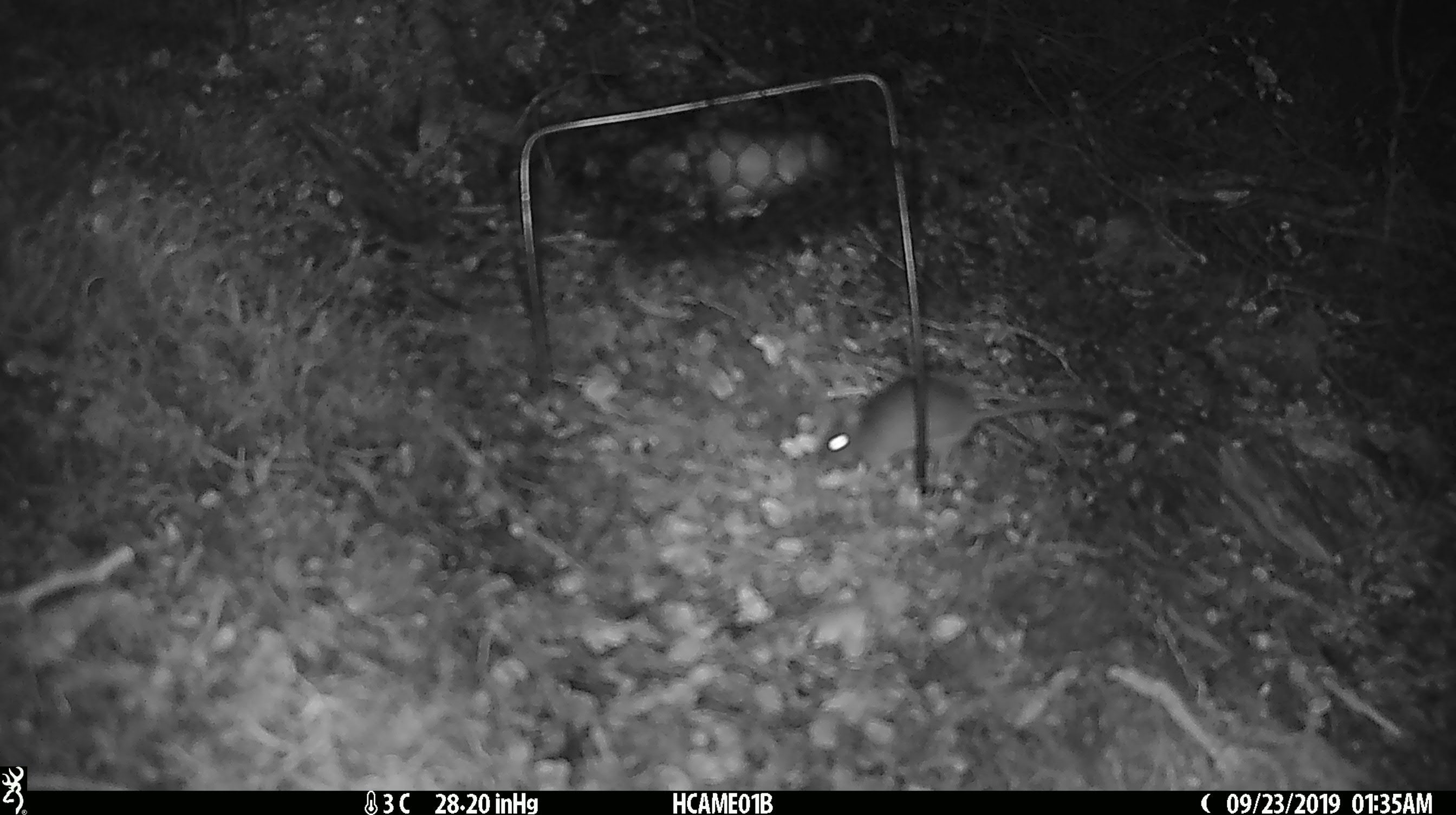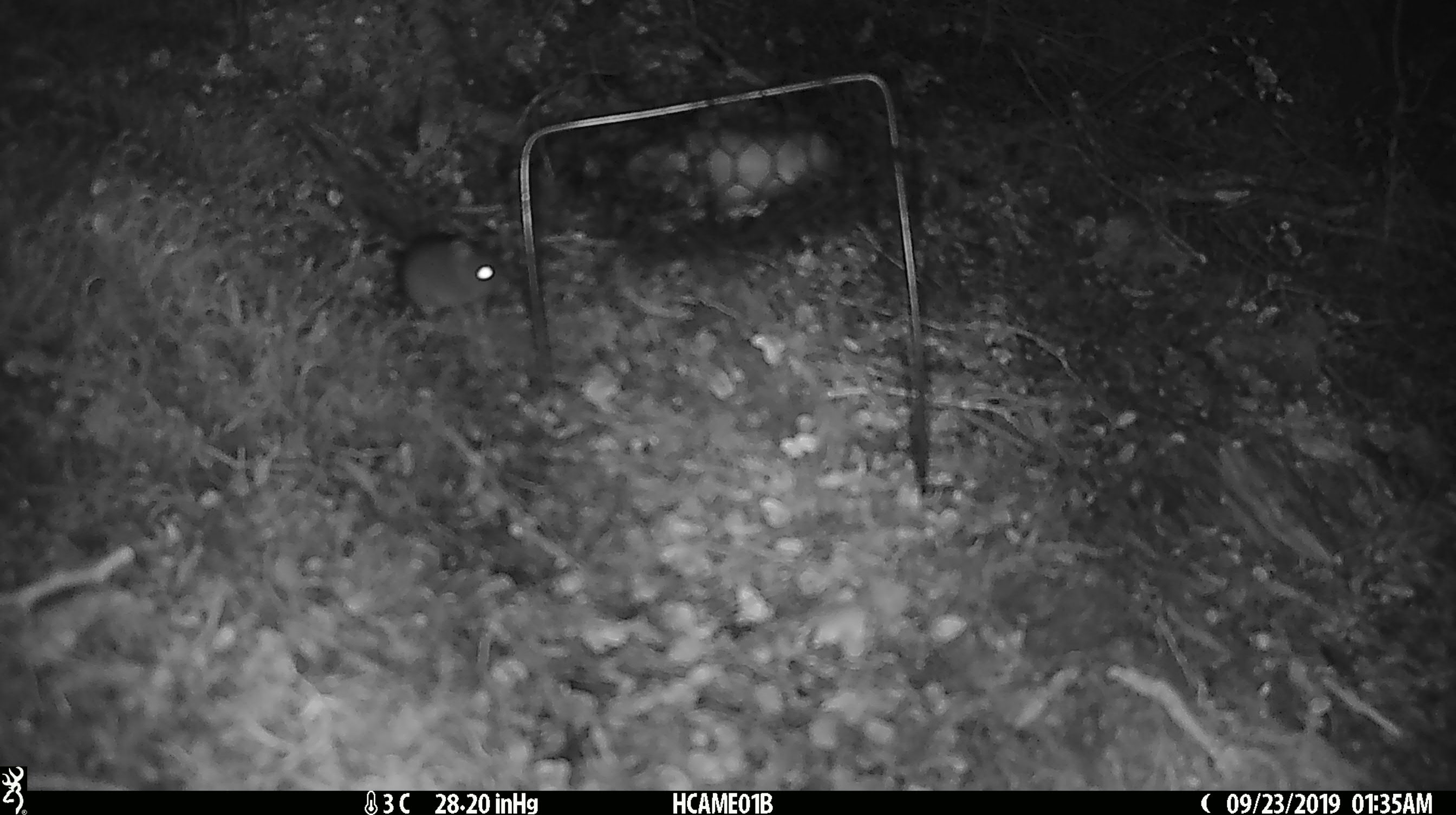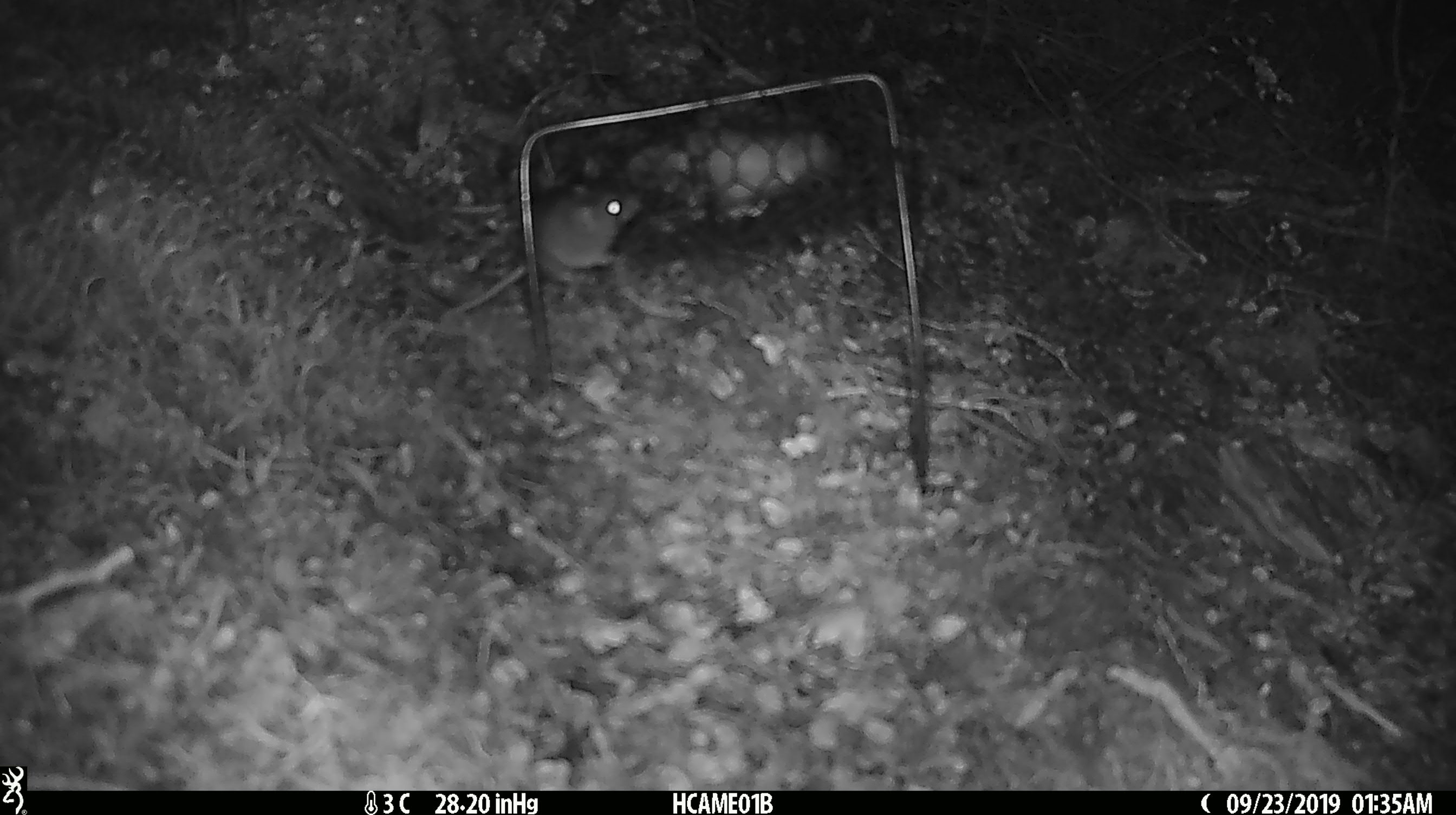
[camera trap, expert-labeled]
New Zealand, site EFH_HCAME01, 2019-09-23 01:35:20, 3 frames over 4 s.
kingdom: Animalia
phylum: Chordata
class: Mammalia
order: Rodentia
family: Muridae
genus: Mus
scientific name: Mus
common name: mouse